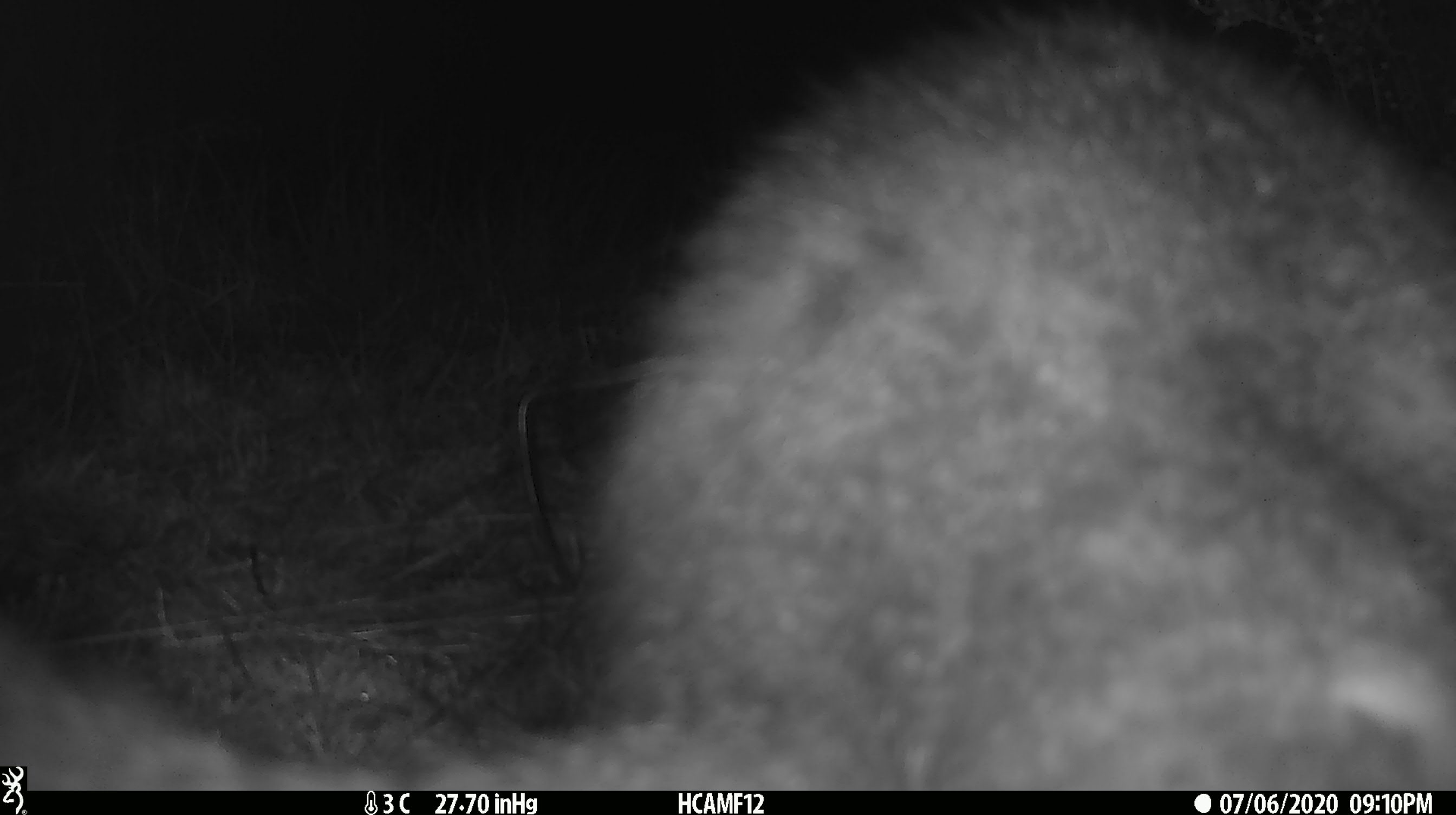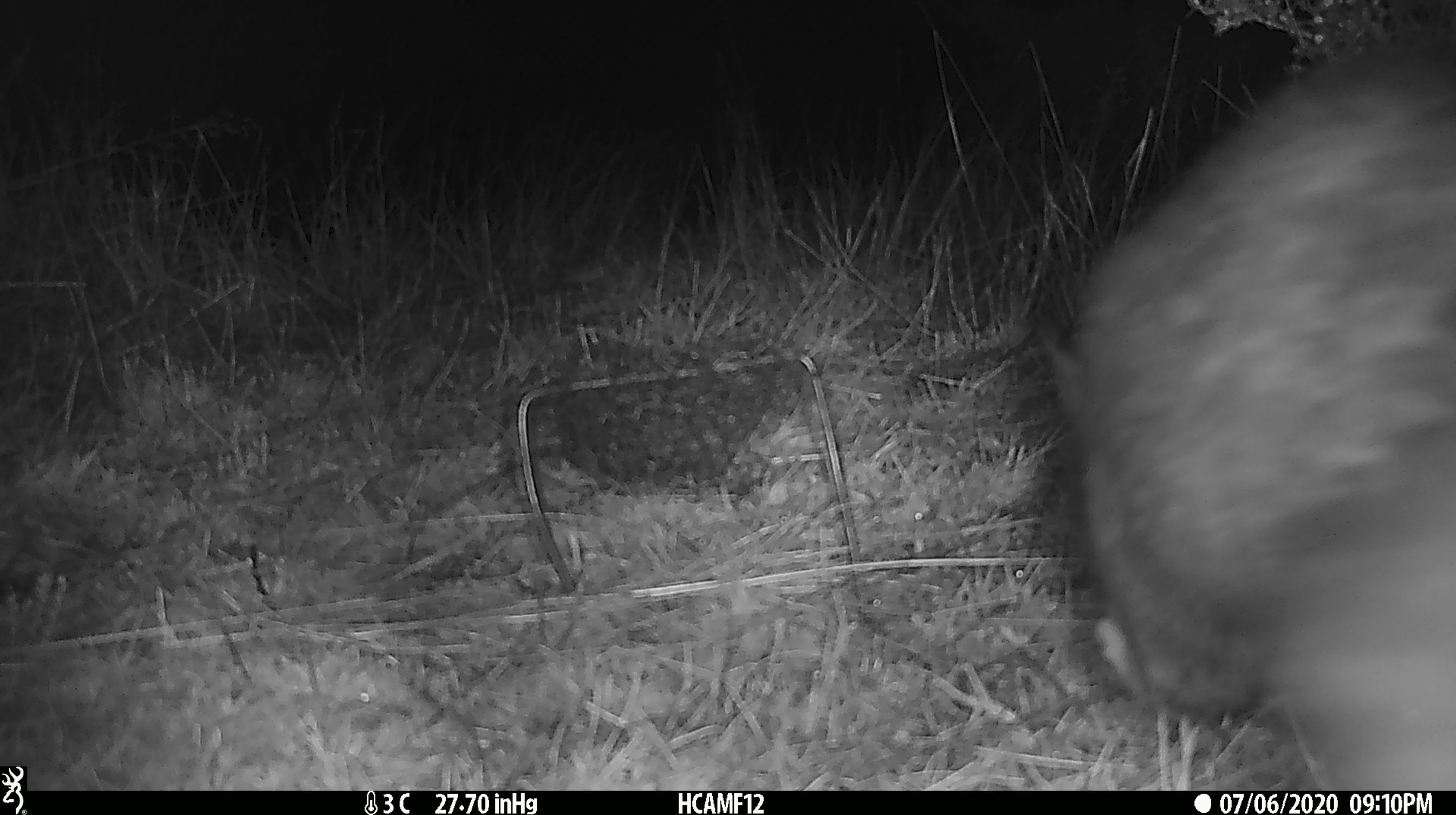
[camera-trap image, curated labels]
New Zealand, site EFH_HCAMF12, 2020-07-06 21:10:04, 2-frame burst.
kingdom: Animalia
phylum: Chordata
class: Mammalia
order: Diprotodontia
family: Phalangeridae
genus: Trichosurus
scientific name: Trichosurus vulpecula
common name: common brushtail possum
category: possum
Possum (common brushtail possum) (Trichosurus vulpecula).